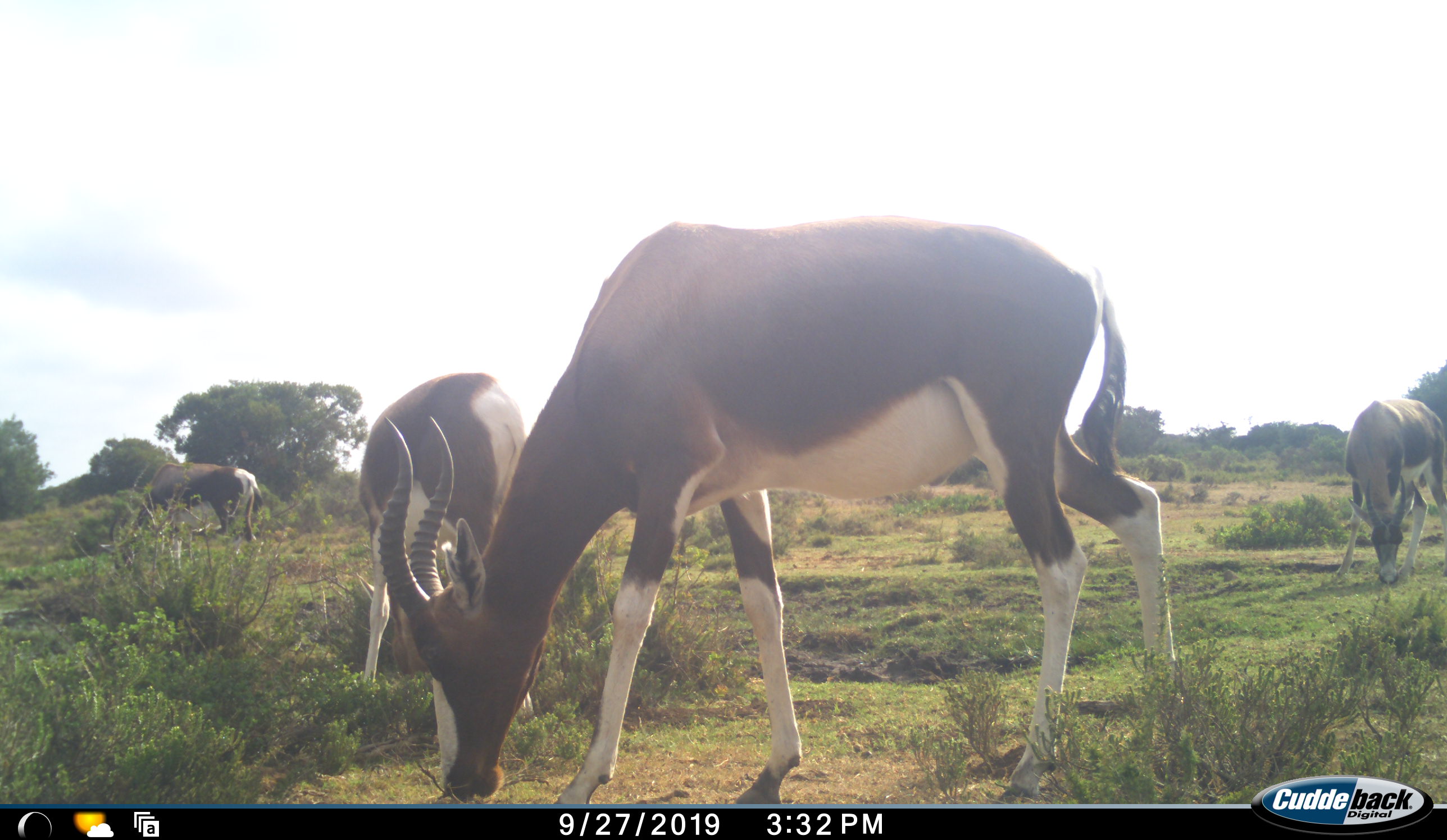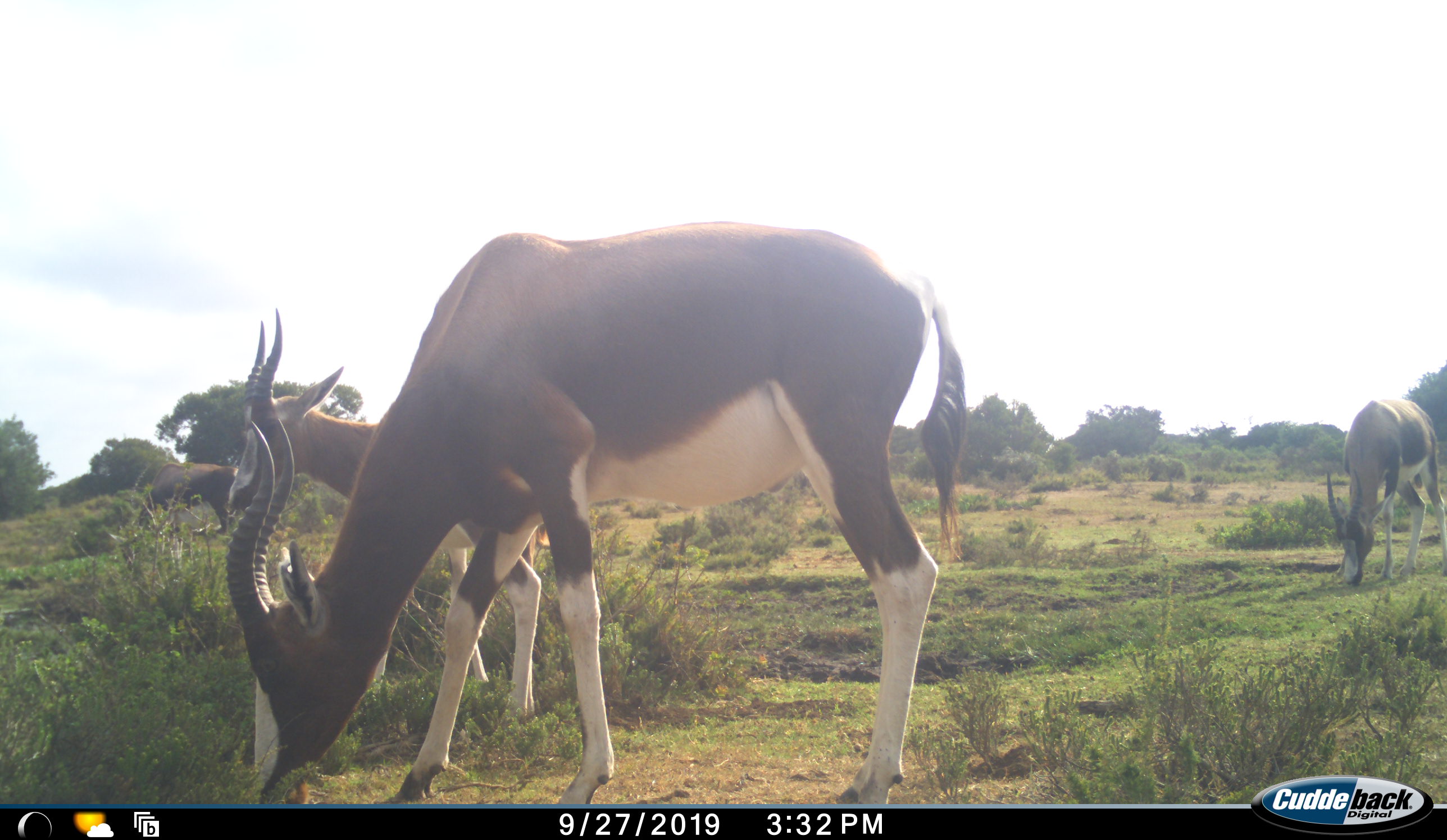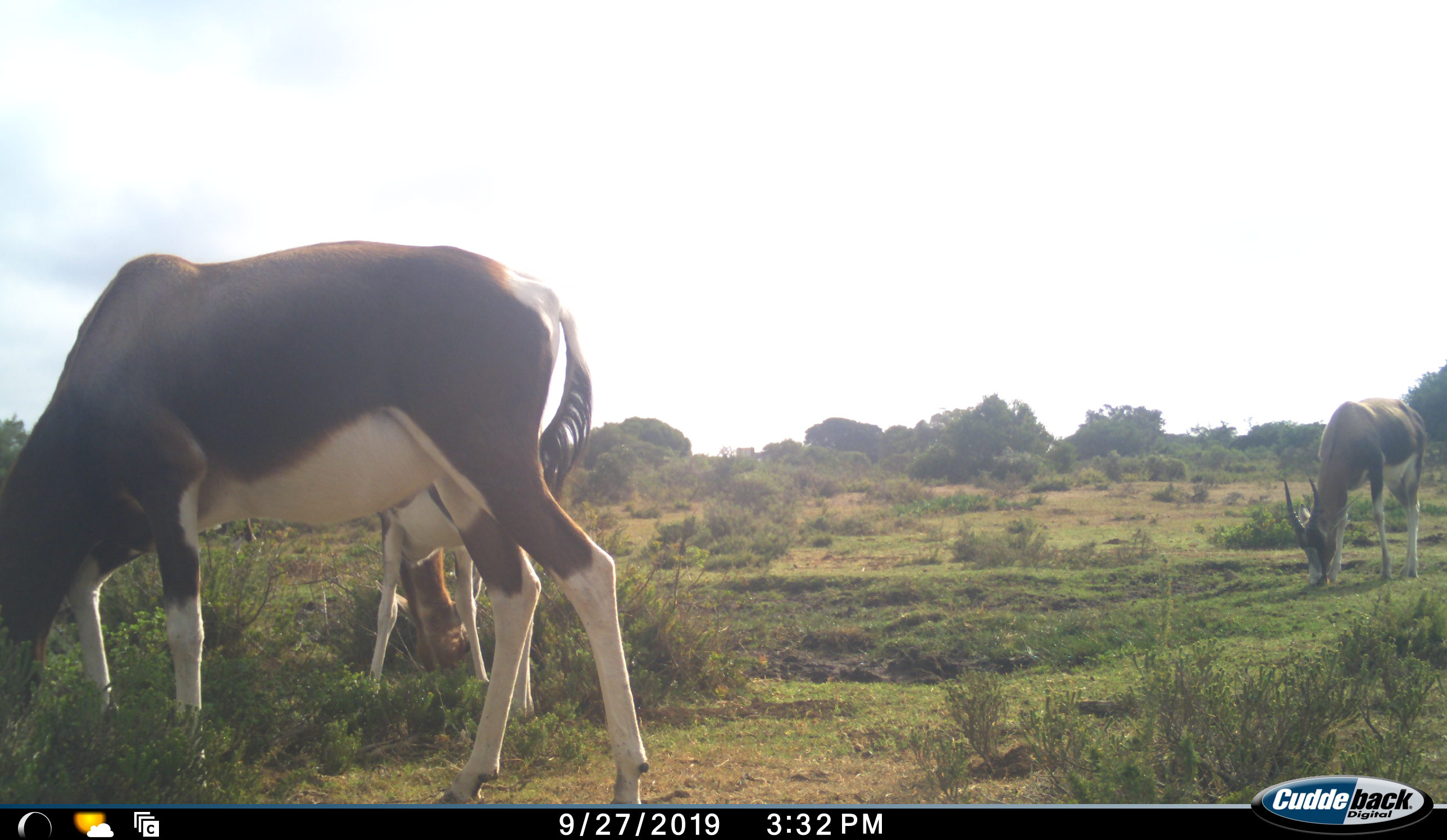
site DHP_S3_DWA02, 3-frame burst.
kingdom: Animalia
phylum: Chordata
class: Mammalia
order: Artiodactyla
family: Bovidae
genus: Damaliscus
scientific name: Damaliscus pygargus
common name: bontebok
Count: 4.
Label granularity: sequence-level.